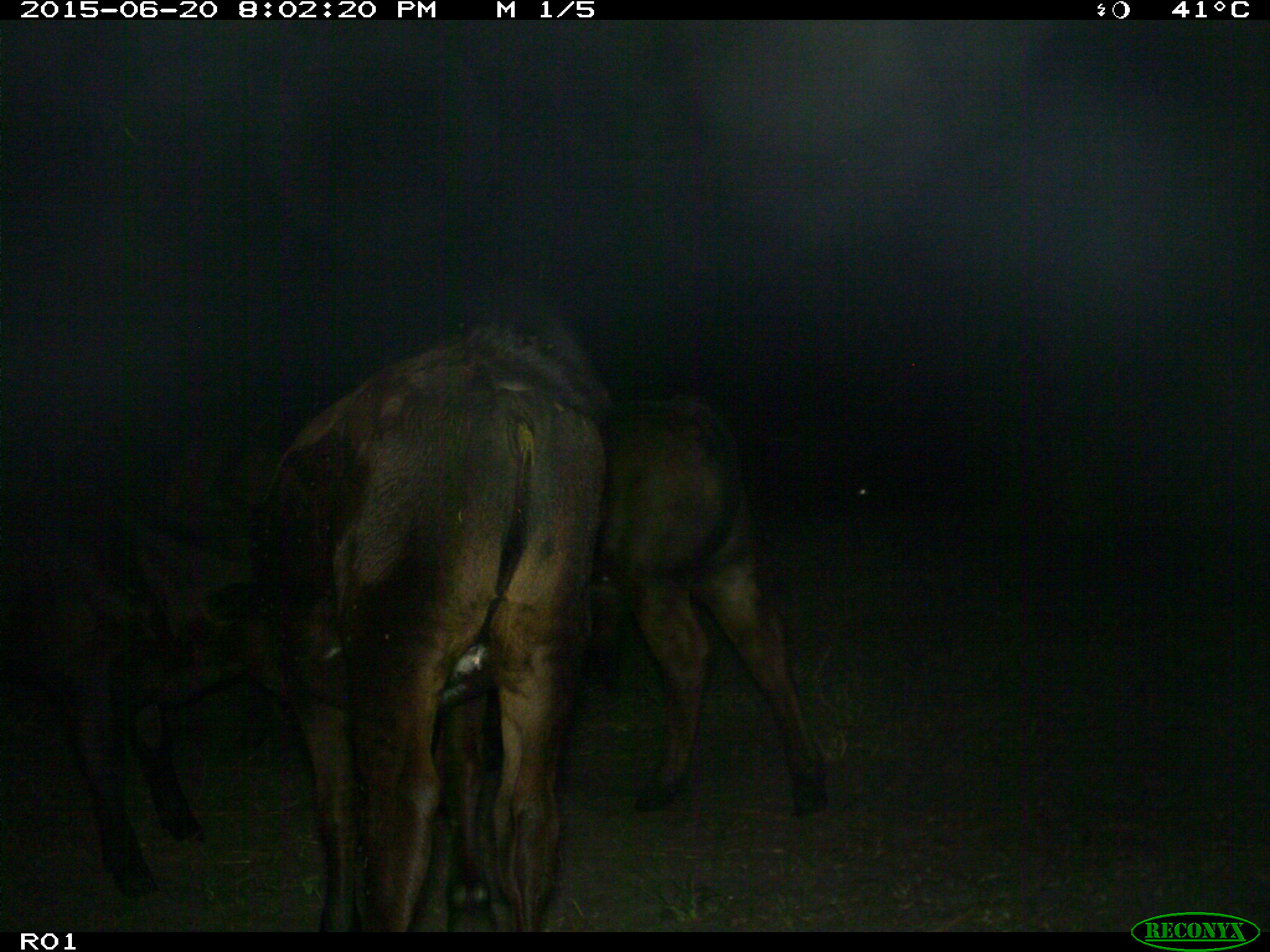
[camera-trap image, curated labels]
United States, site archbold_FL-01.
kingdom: Animalia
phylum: Chordata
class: Mammalia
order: Artiodactyla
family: Bovidae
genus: Bos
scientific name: Bos taurus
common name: domestic cow